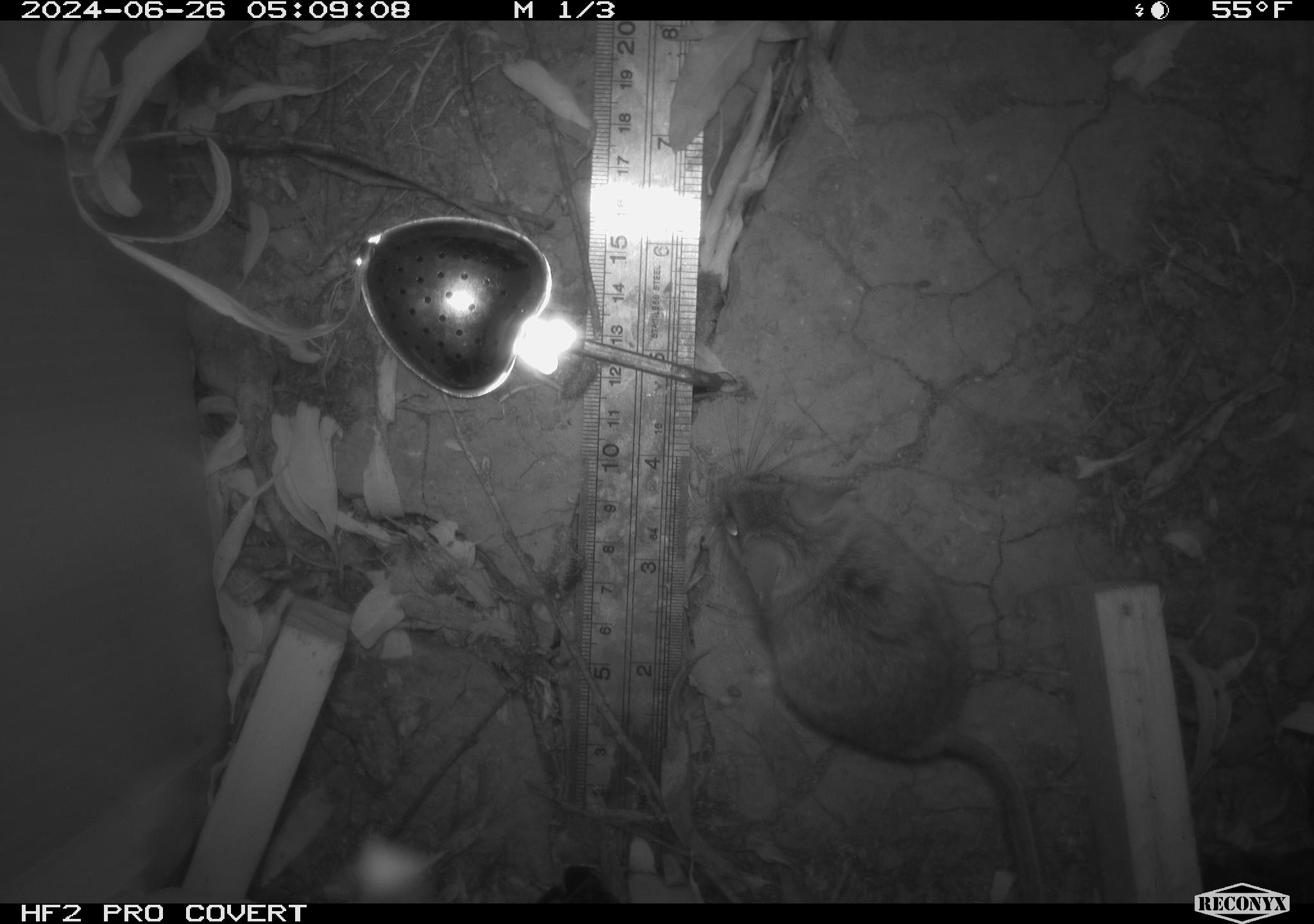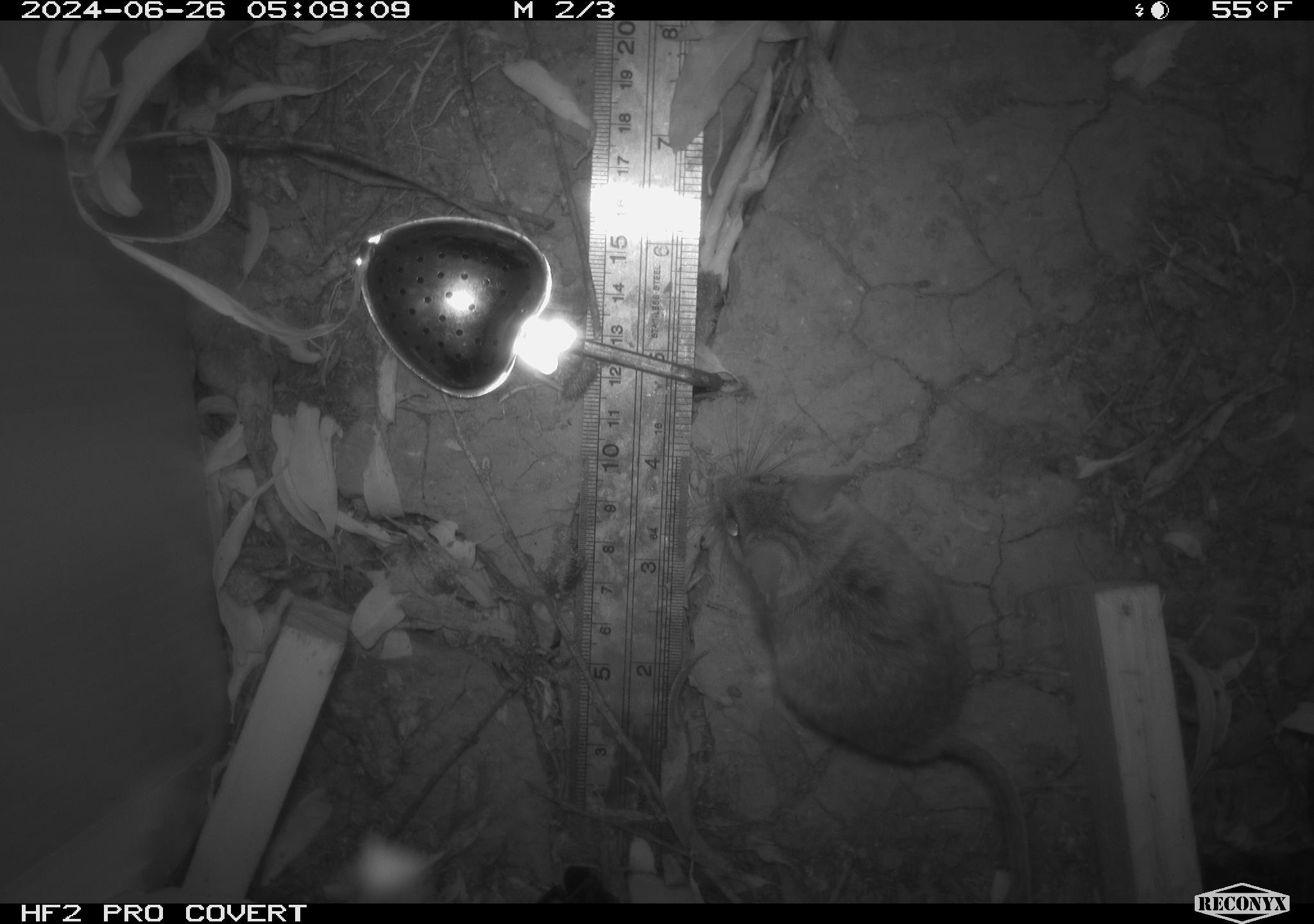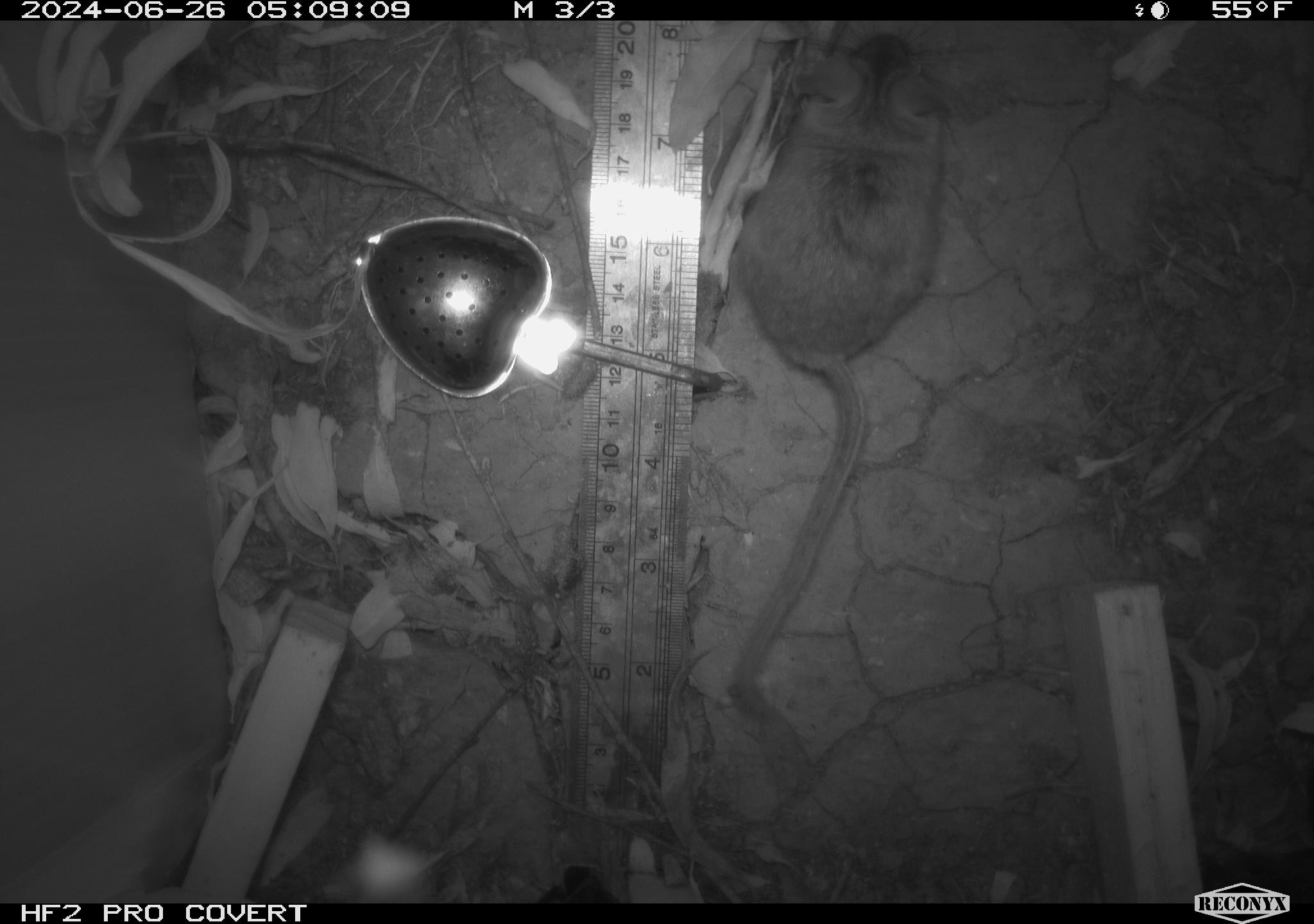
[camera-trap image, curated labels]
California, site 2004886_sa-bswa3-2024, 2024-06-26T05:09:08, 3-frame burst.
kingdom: Animalia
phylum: Chordata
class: Mammalia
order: Rodentia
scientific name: Rodentia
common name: mouse species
Mouse species (Rodentia).